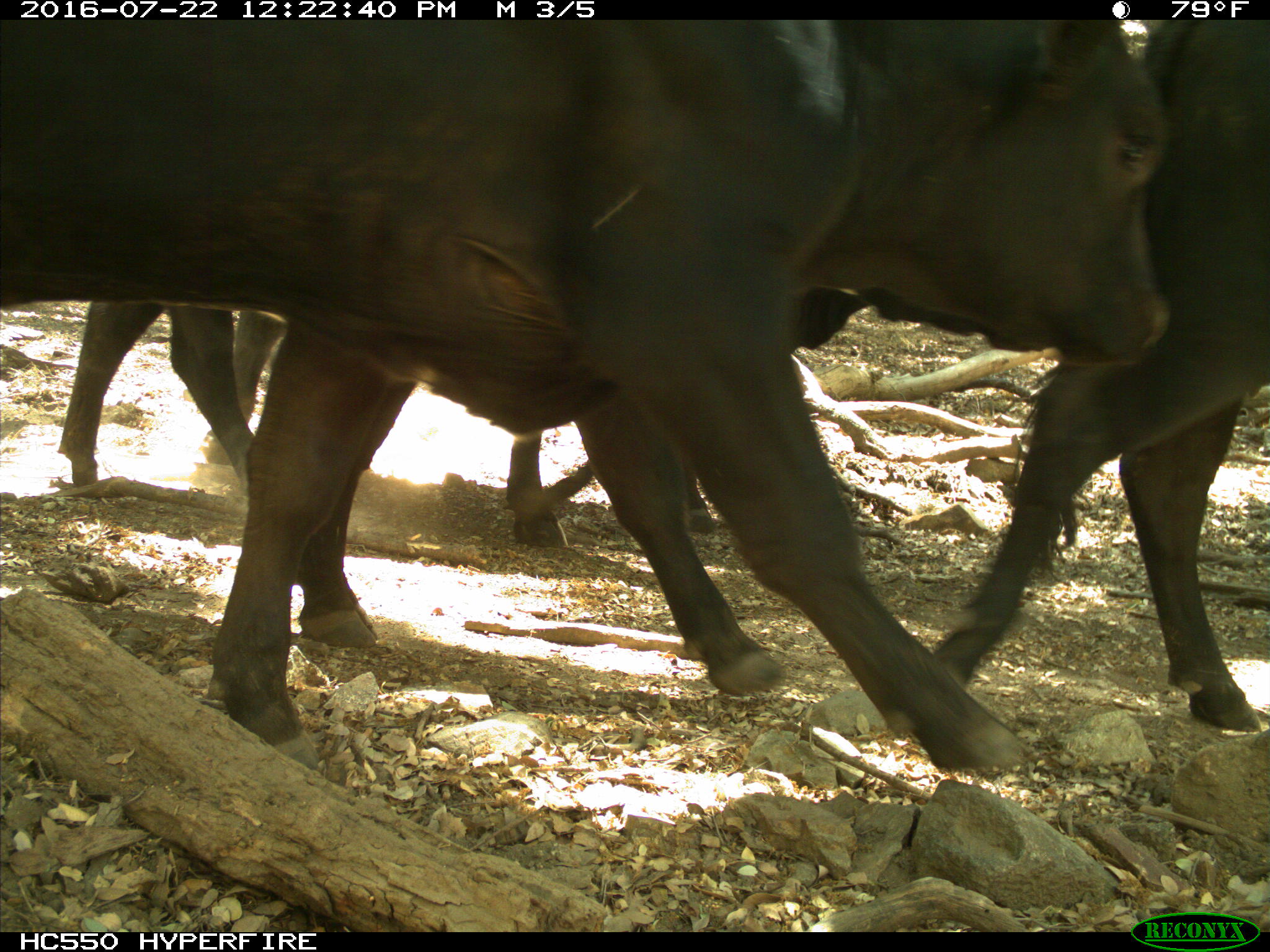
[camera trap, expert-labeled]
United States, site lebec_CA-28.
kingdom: Animalia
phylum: Chordata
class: Mammalia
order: Artiodactyla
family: Bovidae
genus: Bos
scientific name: Bos taurus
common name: domestic cow